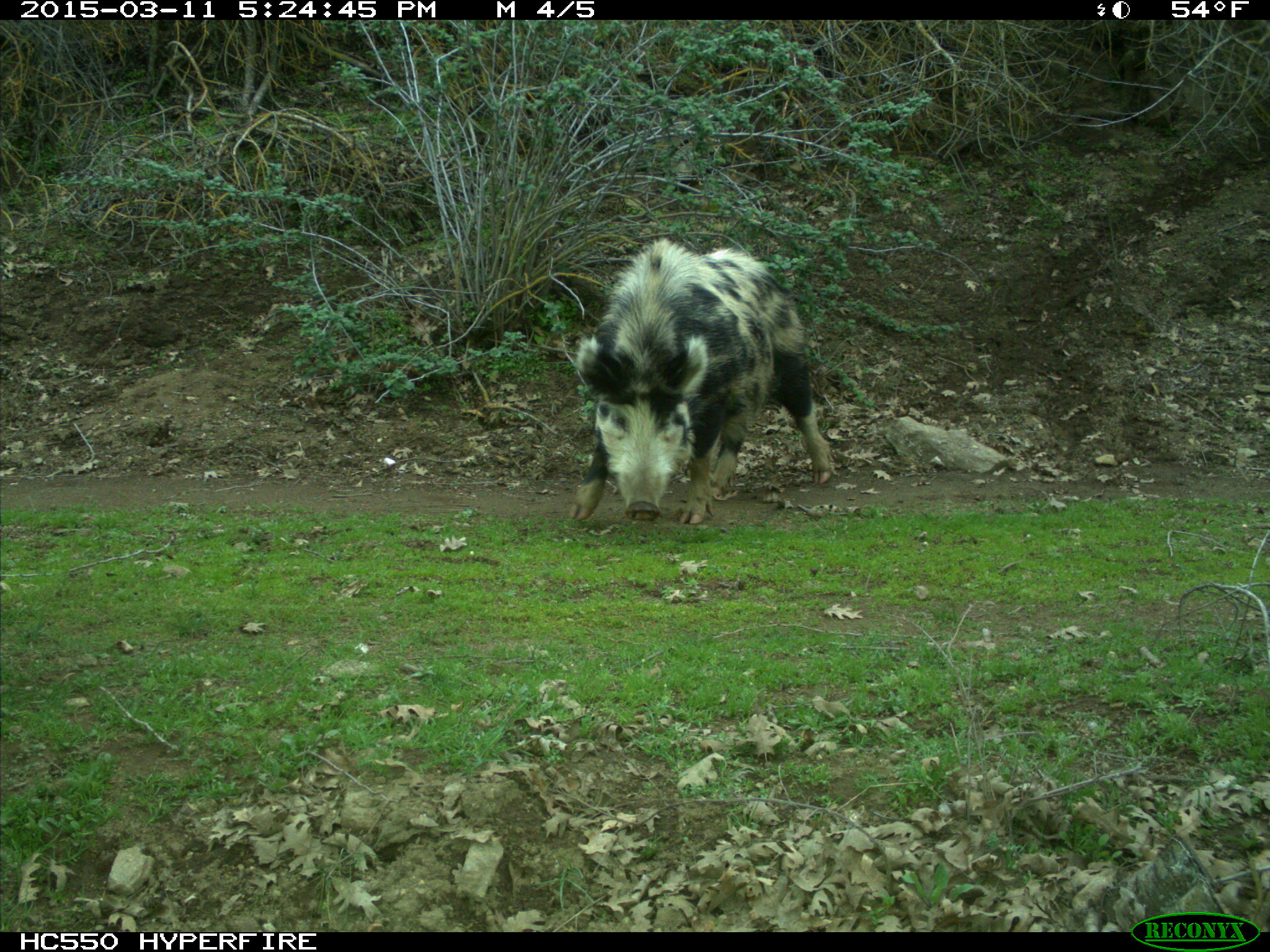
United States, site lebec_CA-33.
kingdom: Animalia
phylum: Chordata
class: Mammalia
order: Artiodactyla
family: Suidae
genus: Sus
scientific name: Sus scrofa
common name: wild boar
Sus scrofa (wild boar).